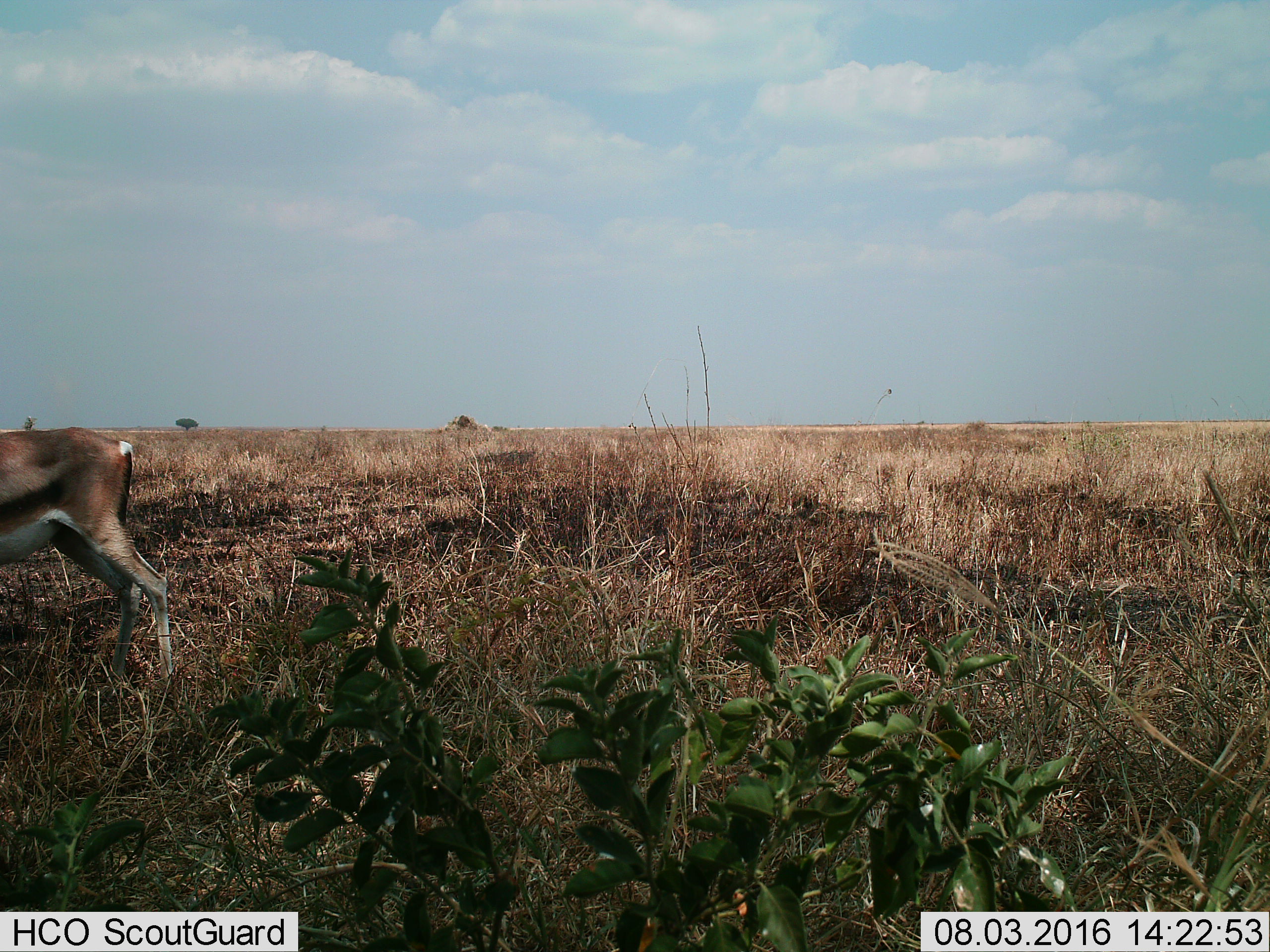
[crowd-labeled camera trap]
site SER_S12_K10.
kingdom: Animalia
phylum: Chordata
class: Mammalia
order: Artiodactyla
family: Bovidae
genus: Eudorcas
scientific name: Eudorcas thomsonii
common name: thomson's gazelle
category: gazellethomsons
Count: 1.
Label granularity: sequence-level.